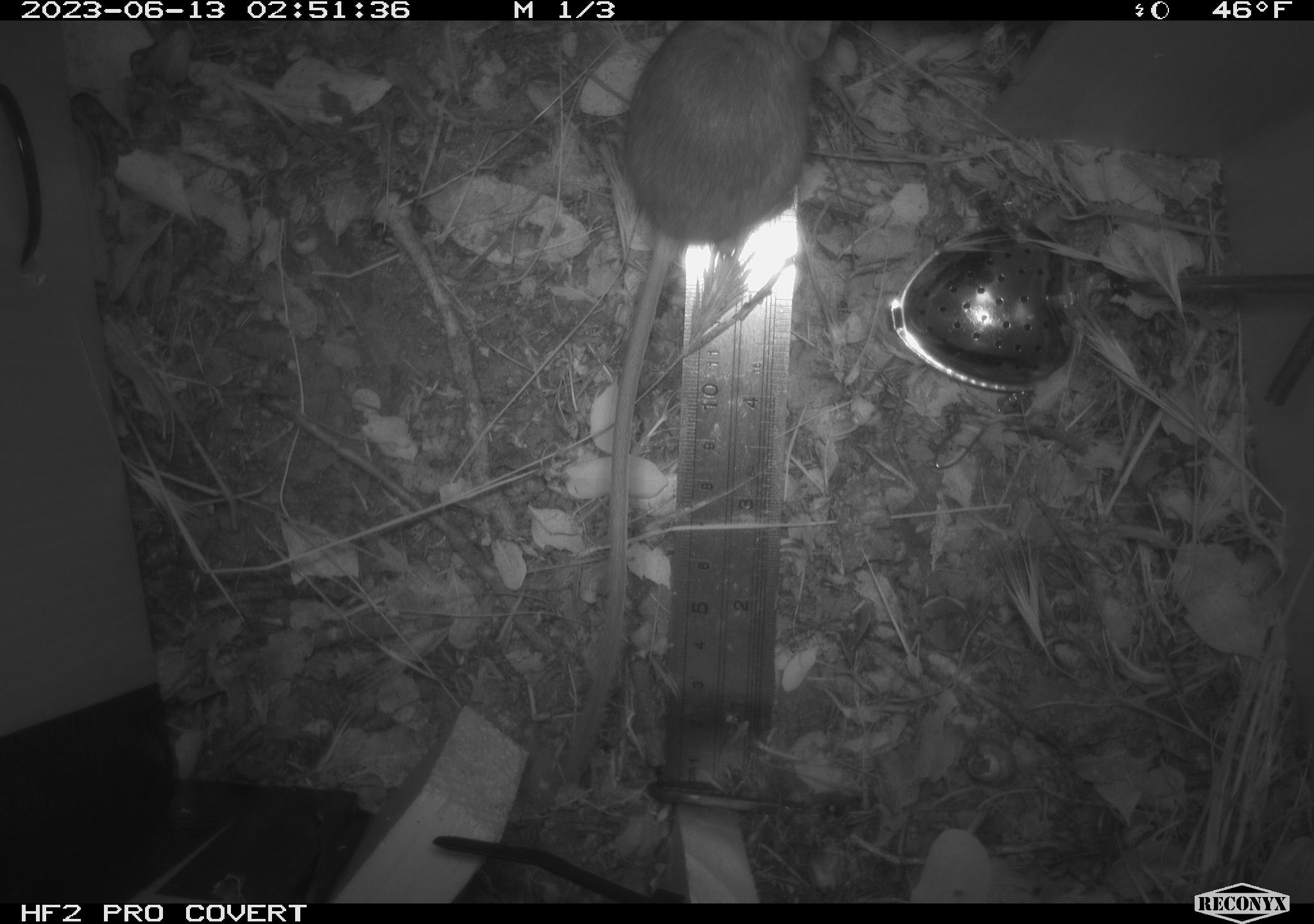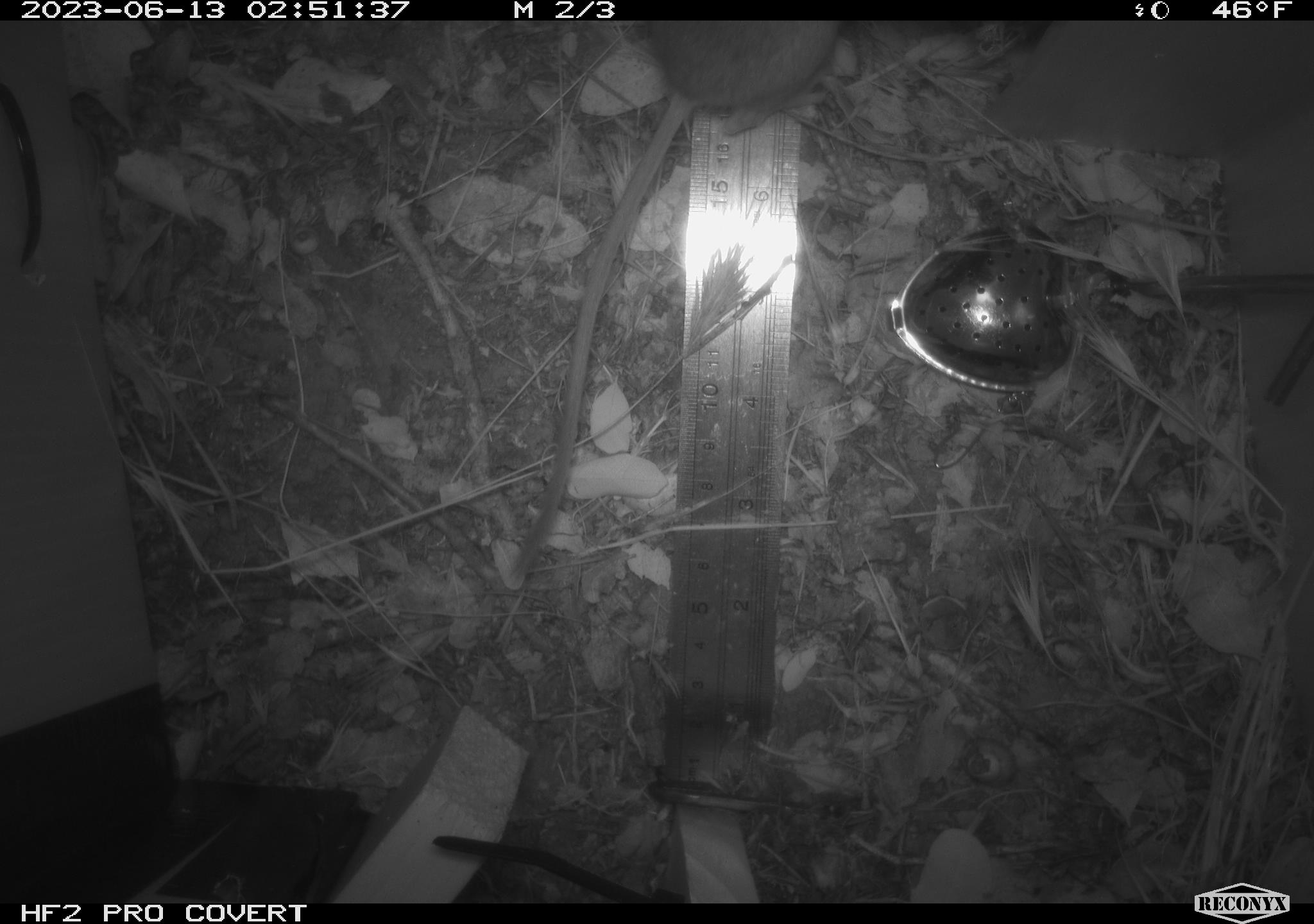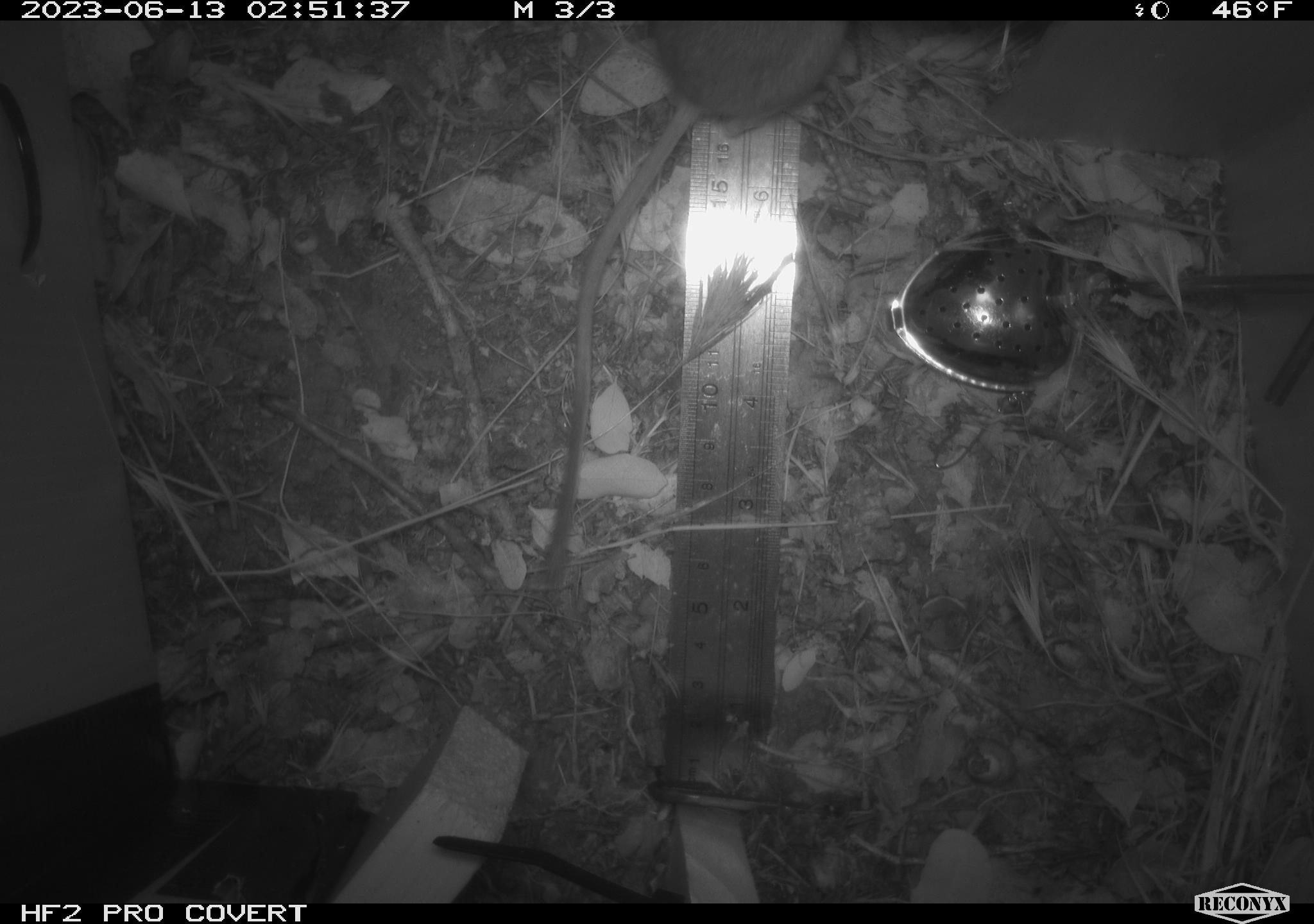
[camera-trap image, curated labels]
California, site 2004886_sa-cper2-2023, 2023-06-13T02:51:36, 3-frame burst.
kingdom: Animalia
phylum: Chordata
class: Mammalia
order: Rodentia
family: Heteromyidae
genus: Dipodomys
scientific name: Dipodomys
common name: kangaroo rats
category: dipodomys species